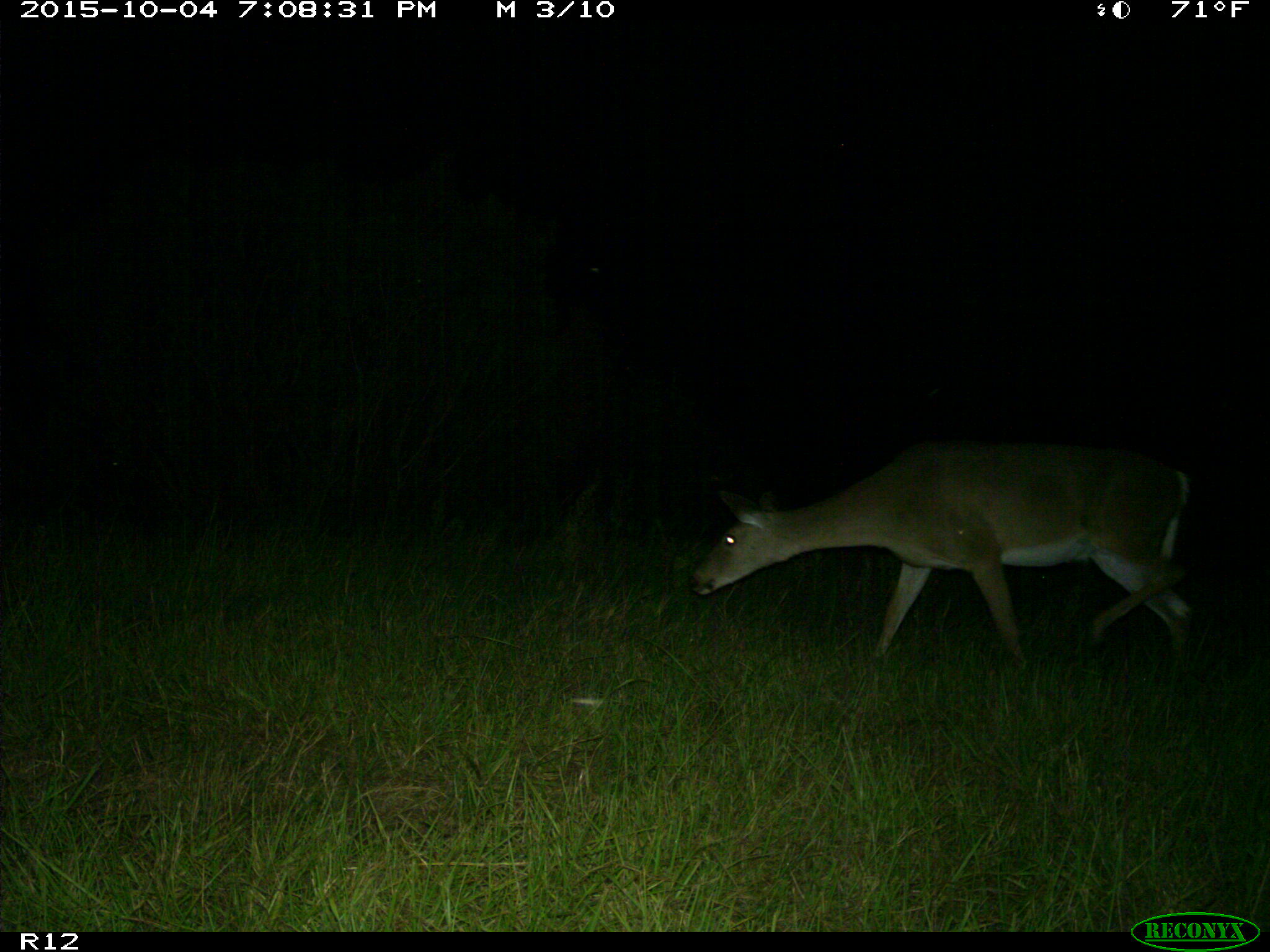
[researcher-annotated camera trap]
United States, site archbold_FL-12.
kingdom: Animalia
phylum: Chordata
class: Mammalia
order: Artiodactyla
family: Cervidae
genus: Odocoileus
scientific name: Odocoileus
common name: deer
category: unidentified deer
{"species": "unidentified deer (deer) (Odocoileus)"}